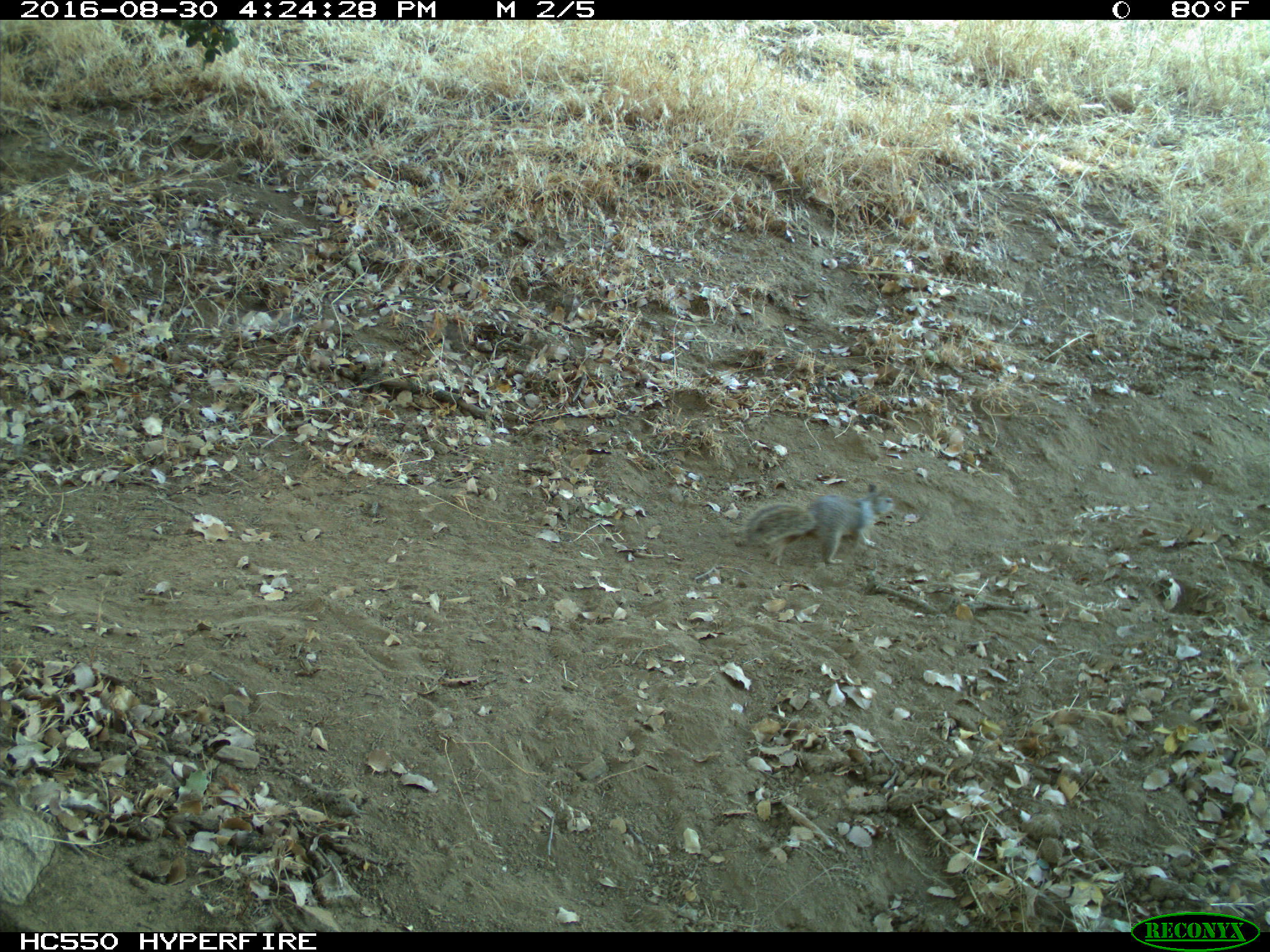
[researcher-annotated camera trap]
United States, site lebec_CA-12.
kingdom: Animalia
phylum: Chordata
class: Mammalia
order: Rodentia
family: Sciuridae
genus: Otospermophilus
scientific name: Otospermophilus beecheyi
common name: california ground squirrel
Otospermophilus beecheyi (california ground squirrel).